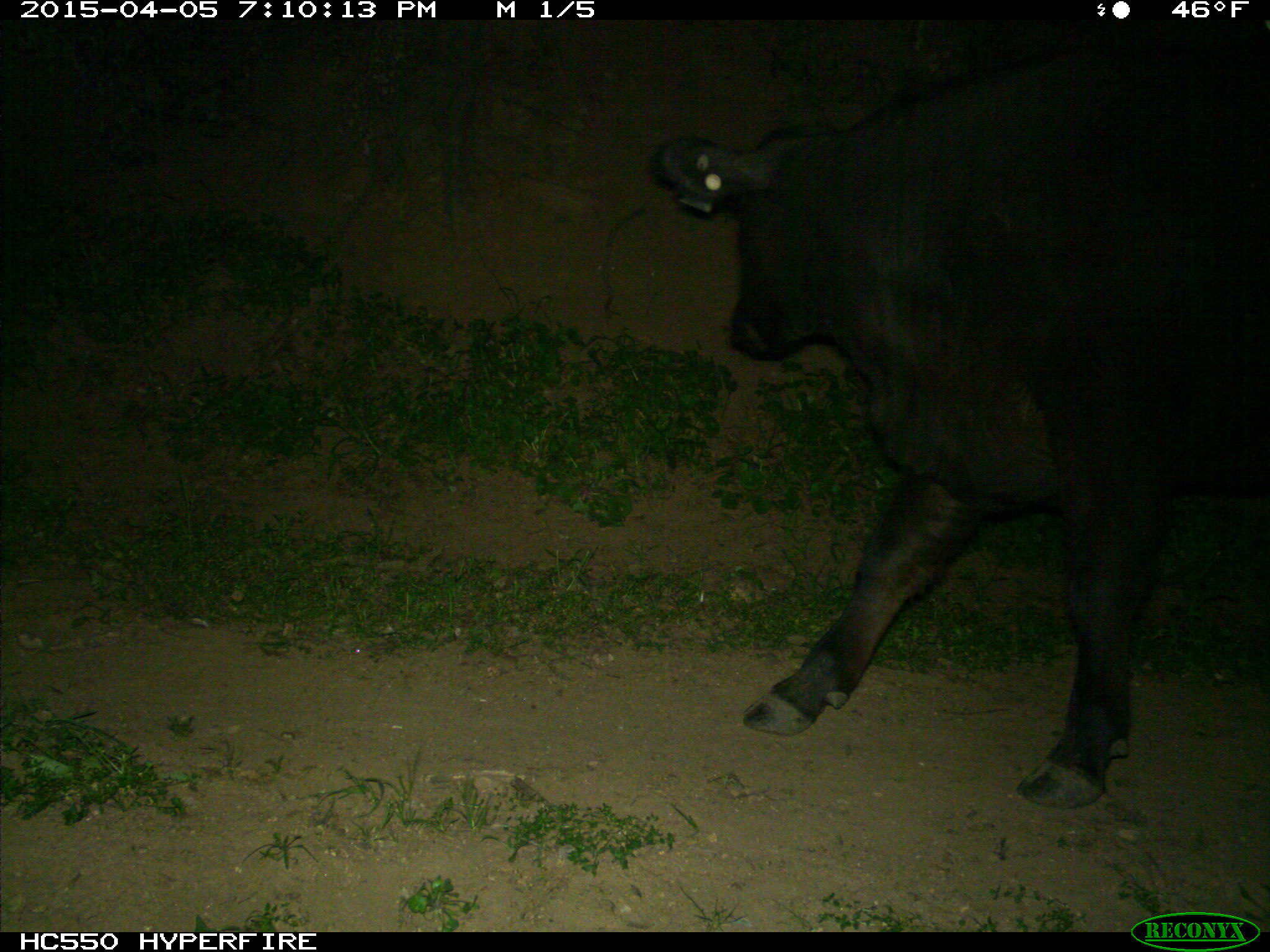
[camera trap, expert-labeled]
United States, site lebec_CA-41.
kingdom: Animalia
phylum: Chordata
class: Mammalia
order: Artiodactyla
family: Bovidae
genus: Bos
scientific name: Bos taurus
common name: domestic cow